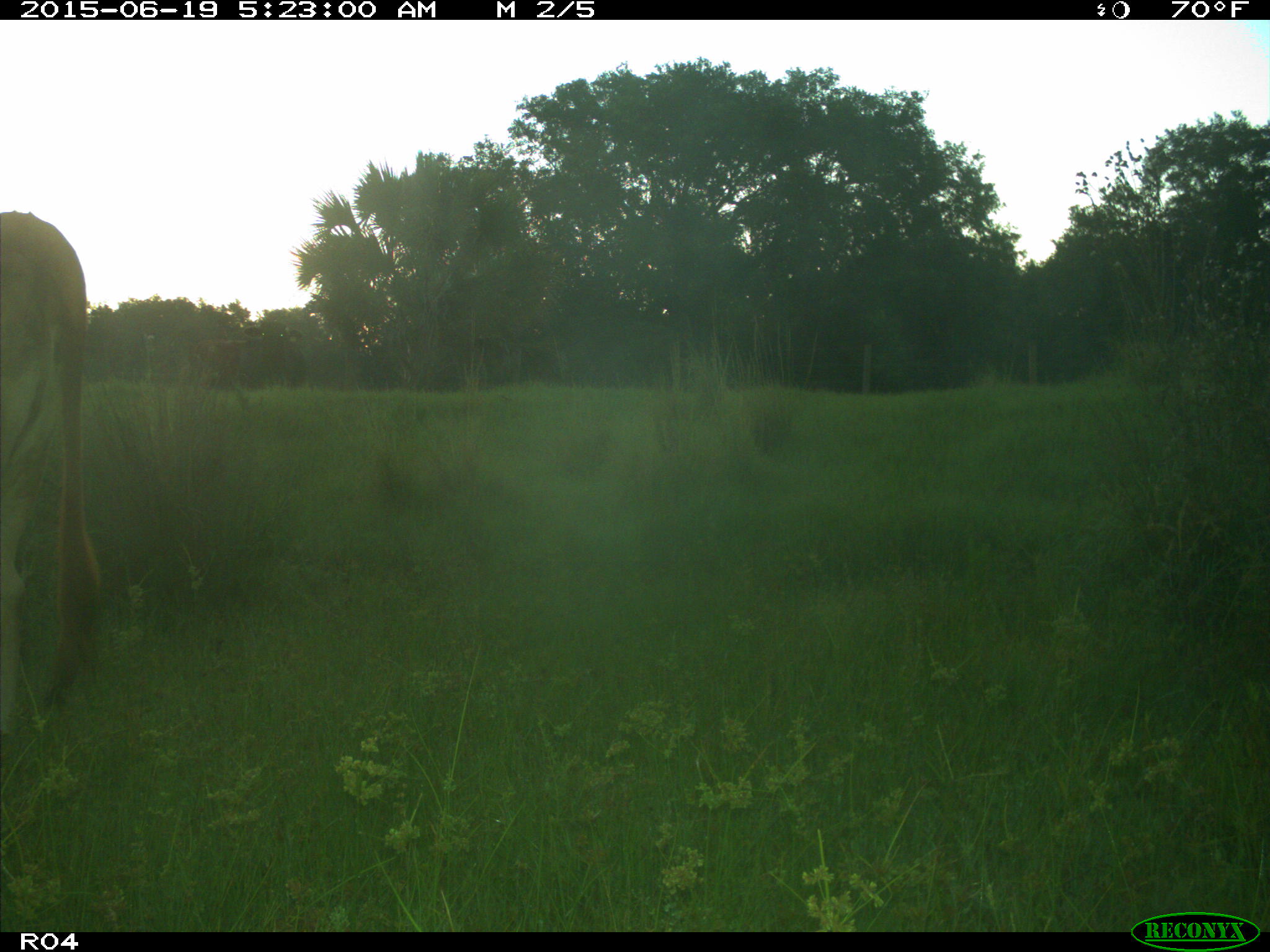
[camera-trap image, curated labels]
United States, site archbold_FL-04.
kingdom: Animalia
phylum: Chordata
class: Mammalia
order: Artiodactyla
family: Bovidae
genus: Bos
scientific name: Bos taurus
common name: domestic cow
Bos taurus (domestic cow).